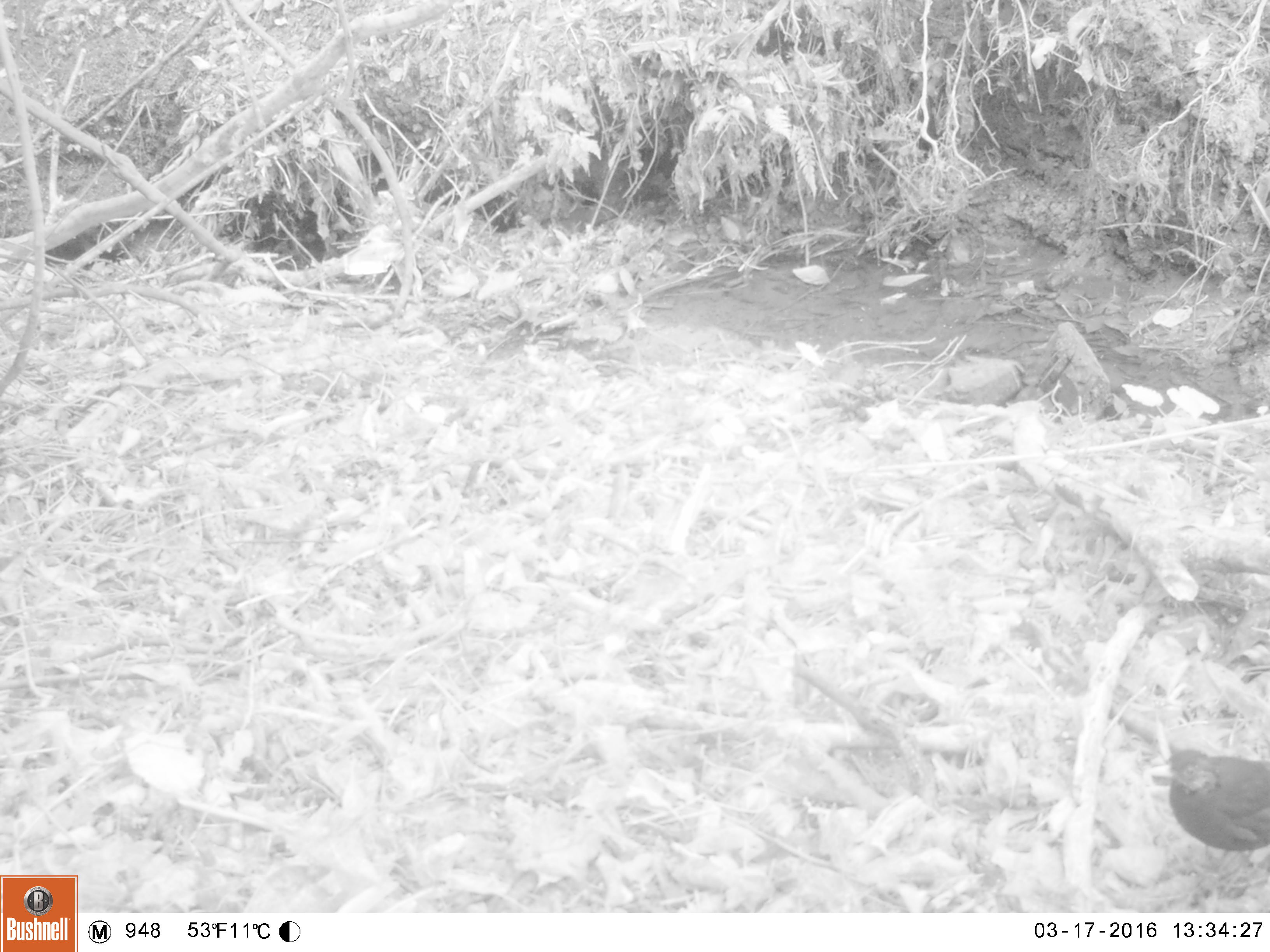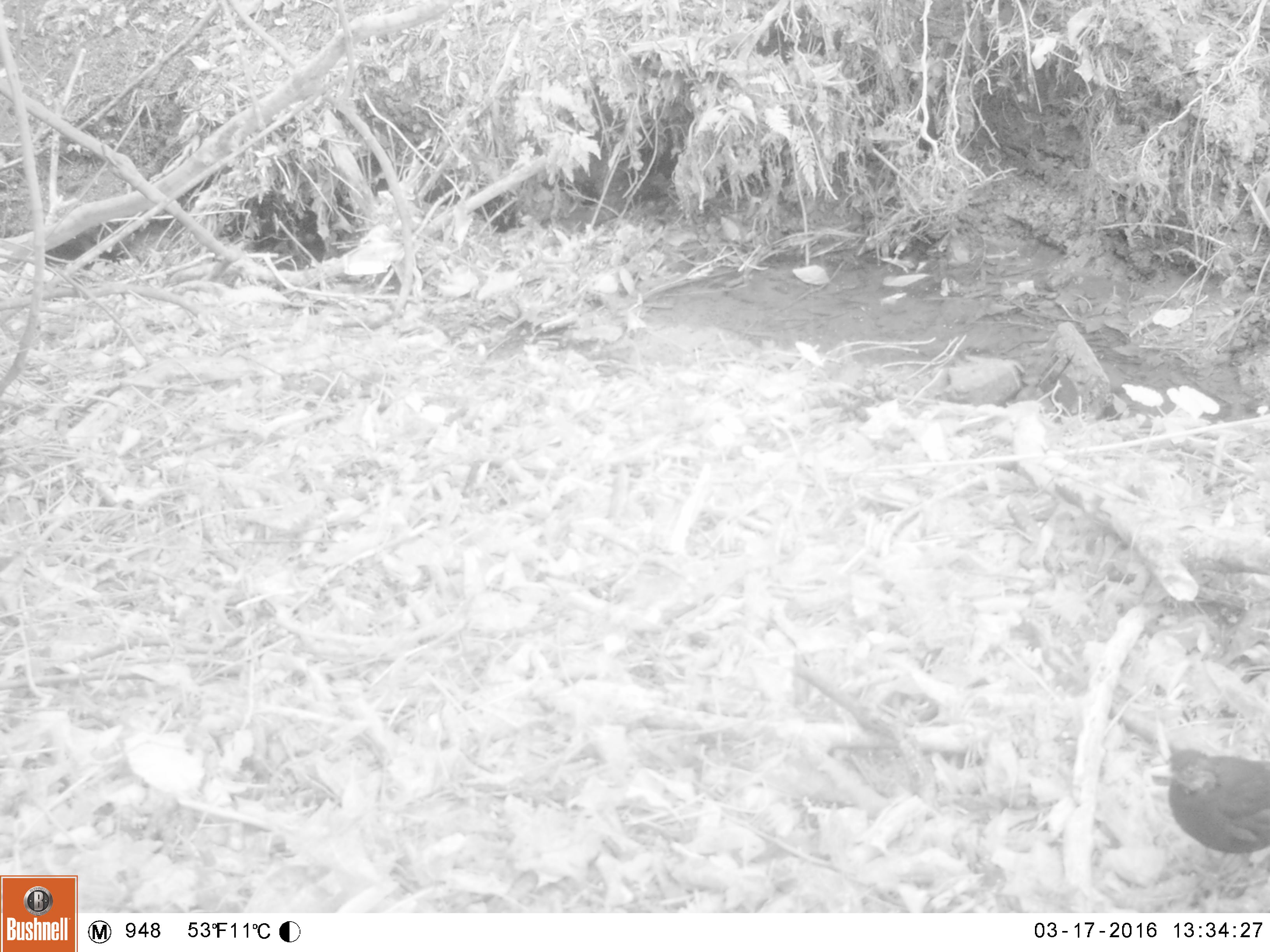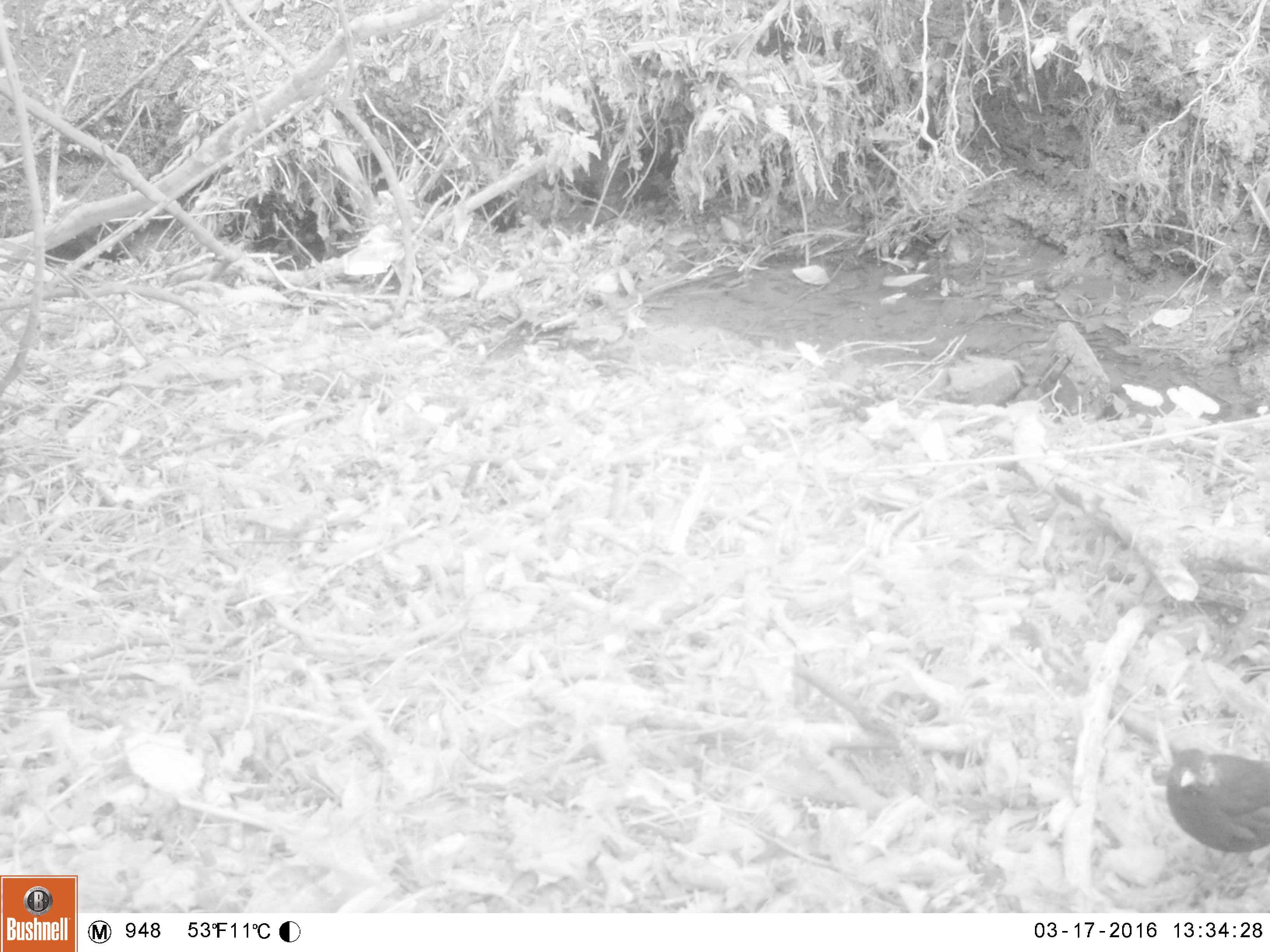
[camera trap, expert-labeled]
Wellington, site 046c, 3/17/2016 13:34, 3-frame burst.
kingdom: Animalia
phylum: Chordata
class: Aves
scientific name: Aves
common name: bird